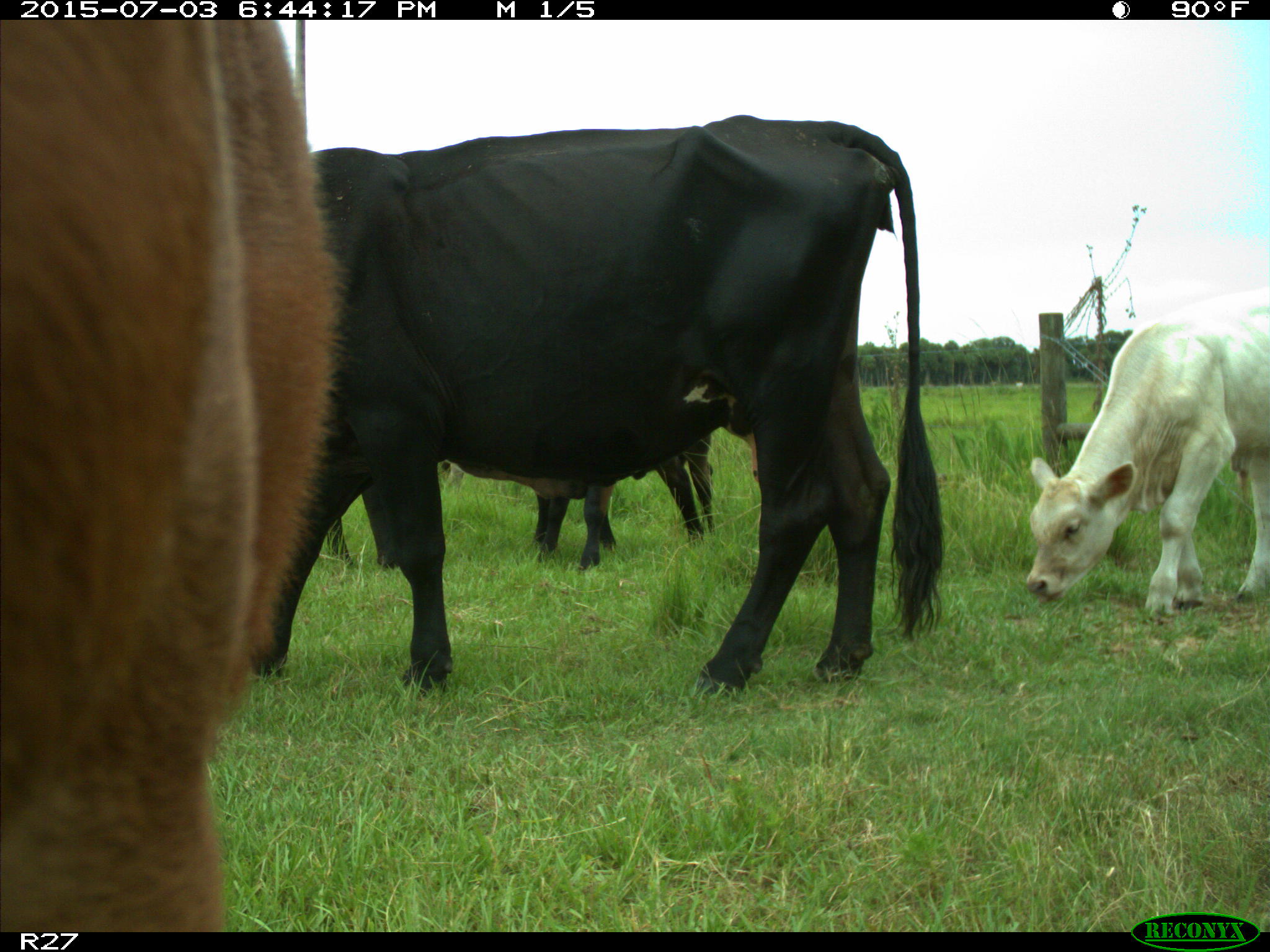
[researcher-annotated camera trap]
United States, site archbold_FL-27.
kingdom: Animalia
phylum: Chordata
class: Mammalia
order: Artiodactyla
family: Bovidae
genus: Bos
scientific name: Bos taurus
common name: domestic cow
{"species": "Bos taurus (domestic cow)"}